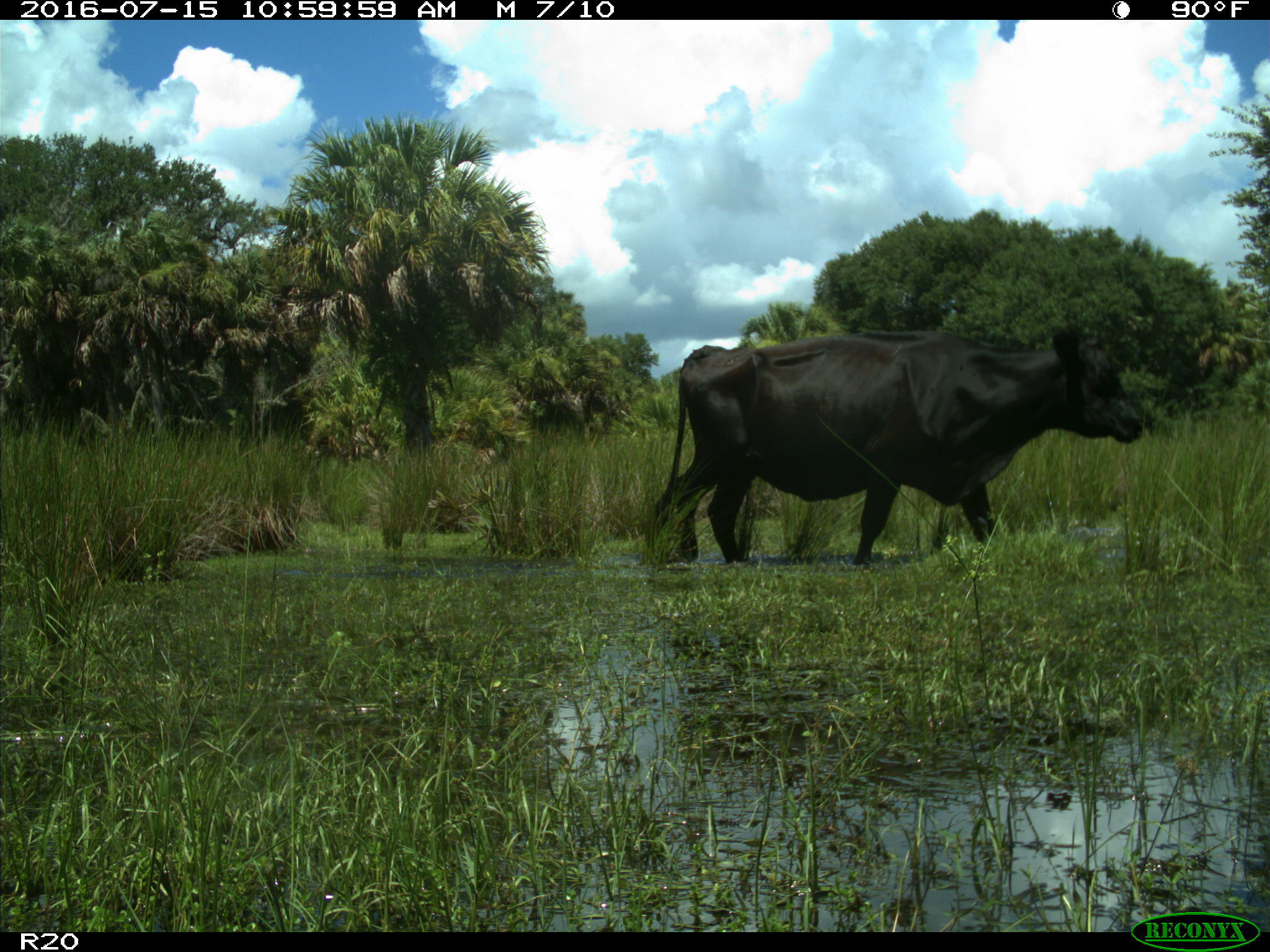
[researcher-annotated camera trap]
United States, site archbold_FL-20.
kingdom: Animalia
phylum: Chordata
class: Mammalia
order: Artiodactyla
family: Bovidae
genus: Bos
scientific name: Bos taurus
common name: domestic cow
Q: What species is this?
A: Bos taurus (domestic cow).